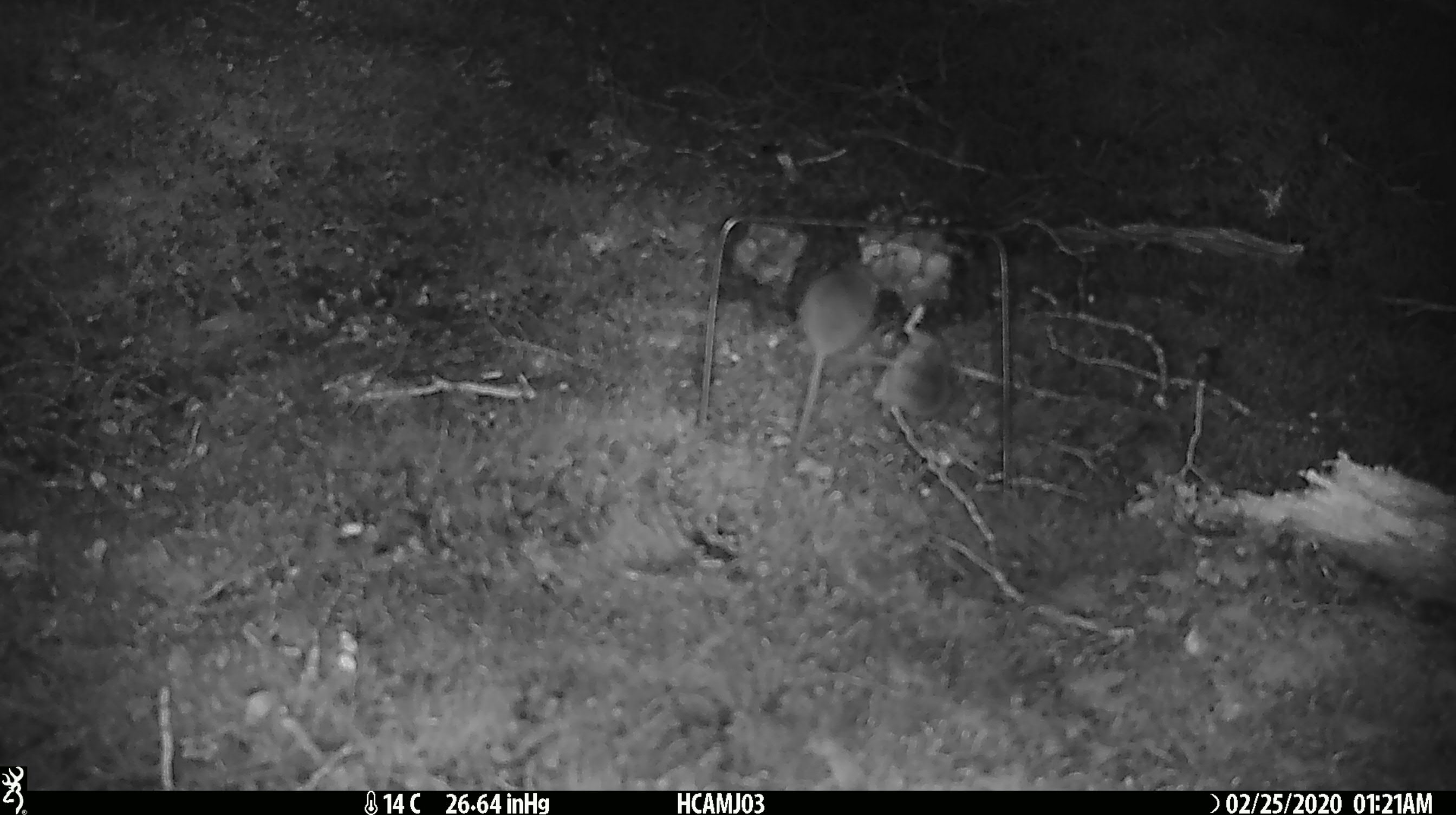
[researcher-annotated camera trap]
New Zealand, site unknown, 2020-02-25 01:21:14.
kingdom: Animalia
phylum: Chordata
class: Mammalia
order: Rodentia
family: Muridae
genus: Mus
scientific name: Mus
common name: mouse